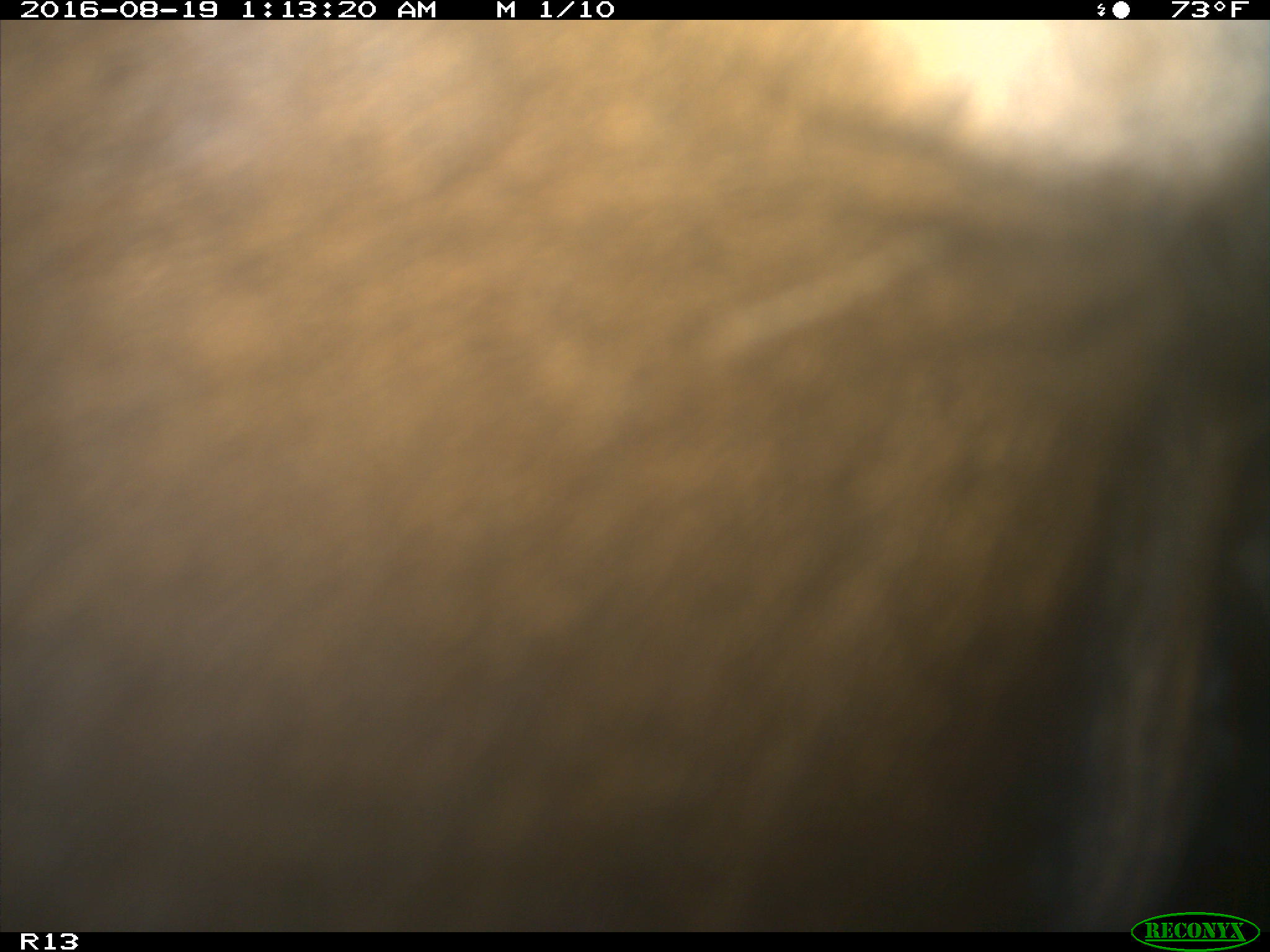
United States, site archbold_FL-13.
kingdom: Animalia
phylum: Chordata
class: Mammalia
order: Artiodactyla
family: Bovidae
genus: Bos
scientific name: Bos taurus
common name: domestic cow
Bos taurus (domestic cow).